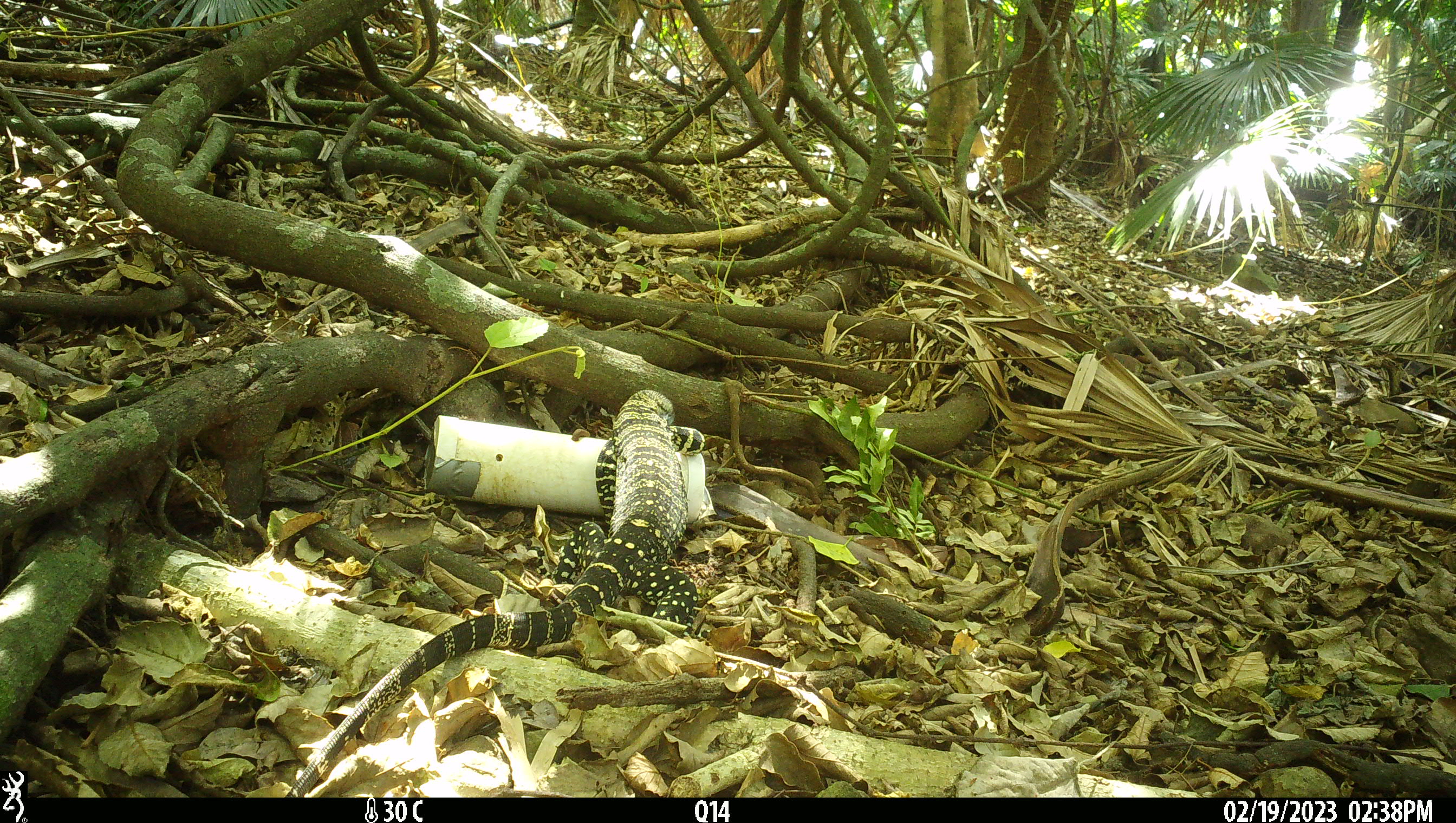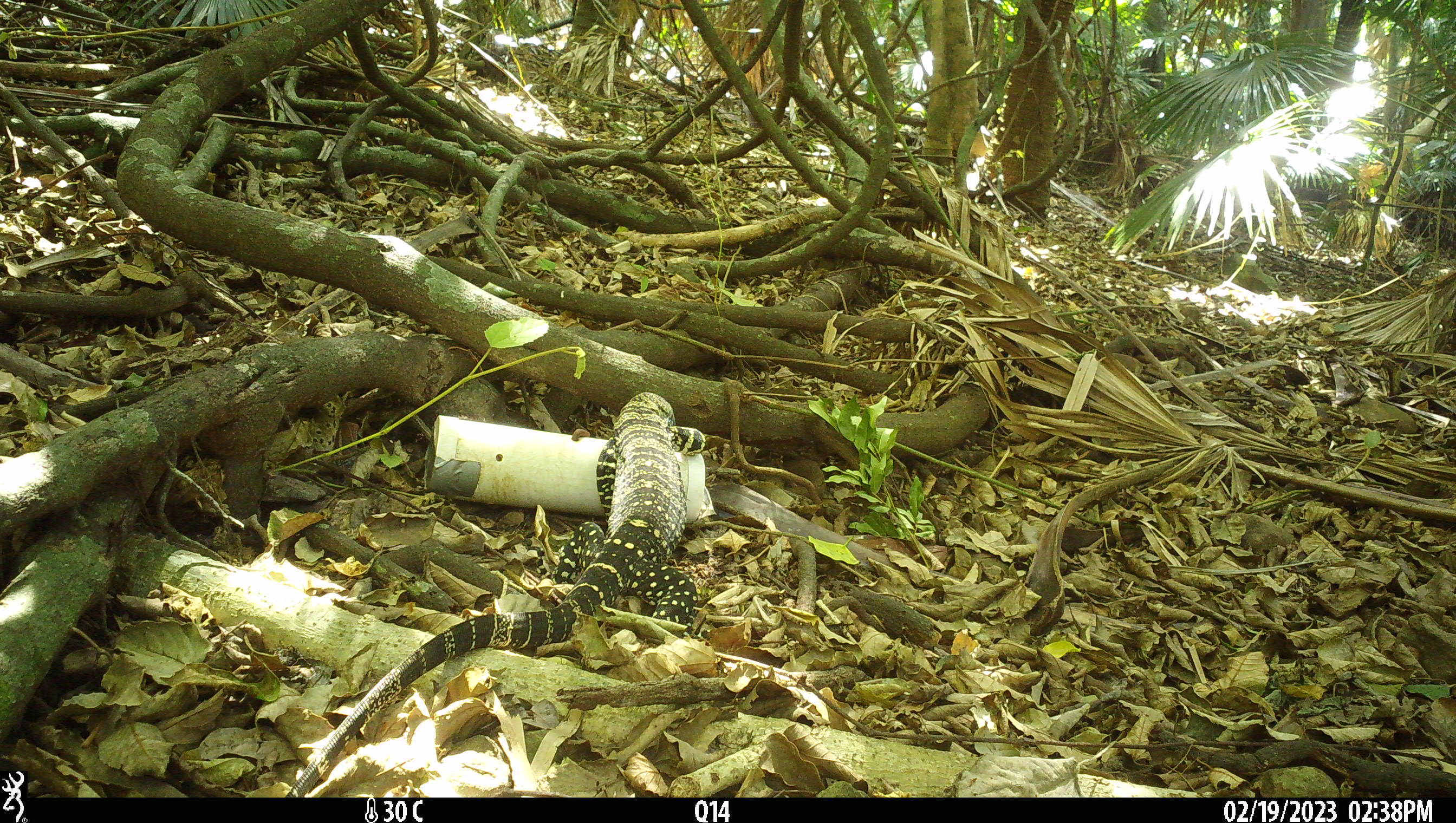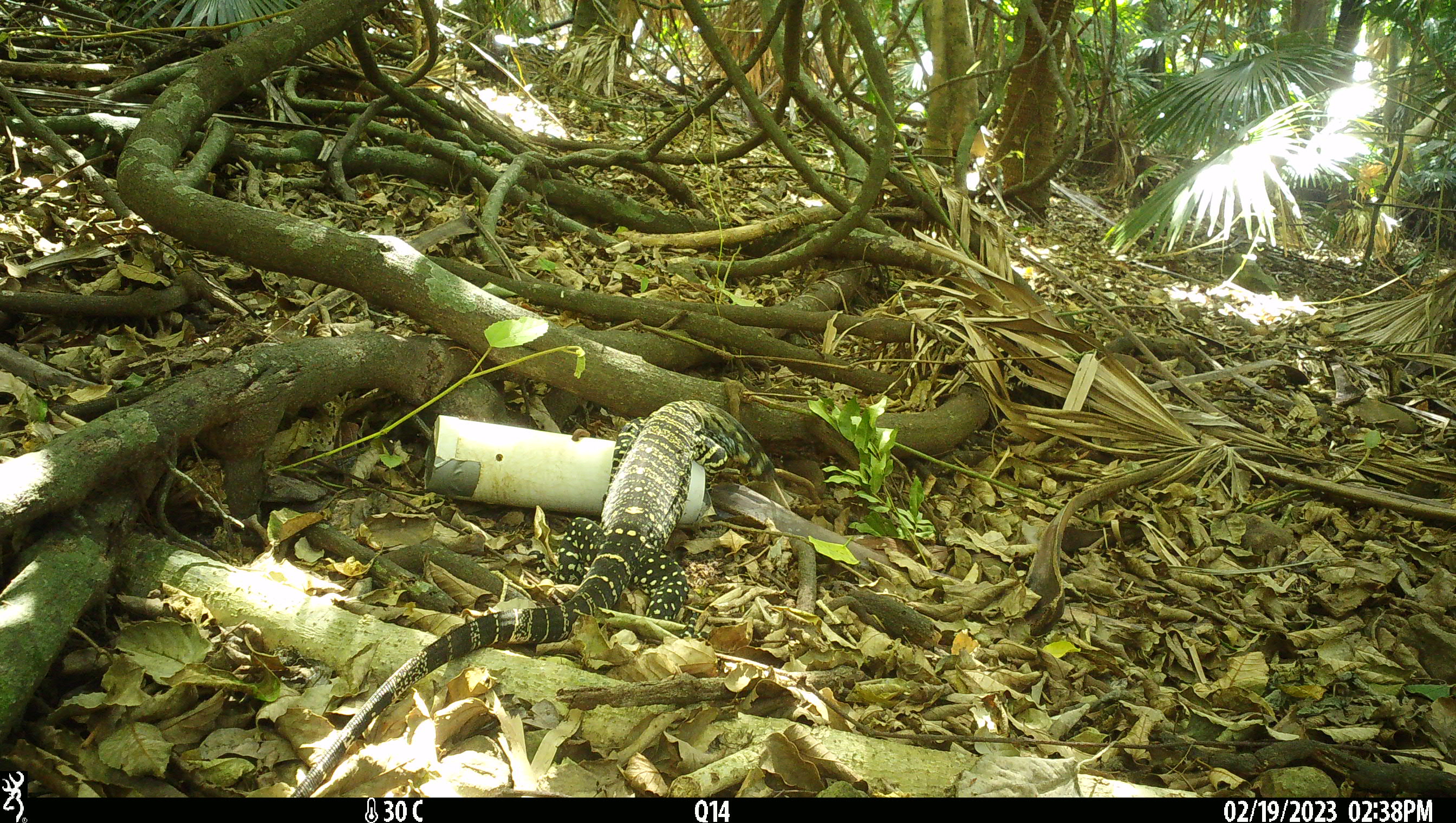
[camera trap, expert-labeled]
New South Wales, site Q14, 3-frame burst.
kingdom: Animalia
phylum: Chordata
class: Reptilia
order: Squamata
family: Varanidae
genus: Varanus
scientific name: Varanus varius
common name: lace monitor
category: goanna